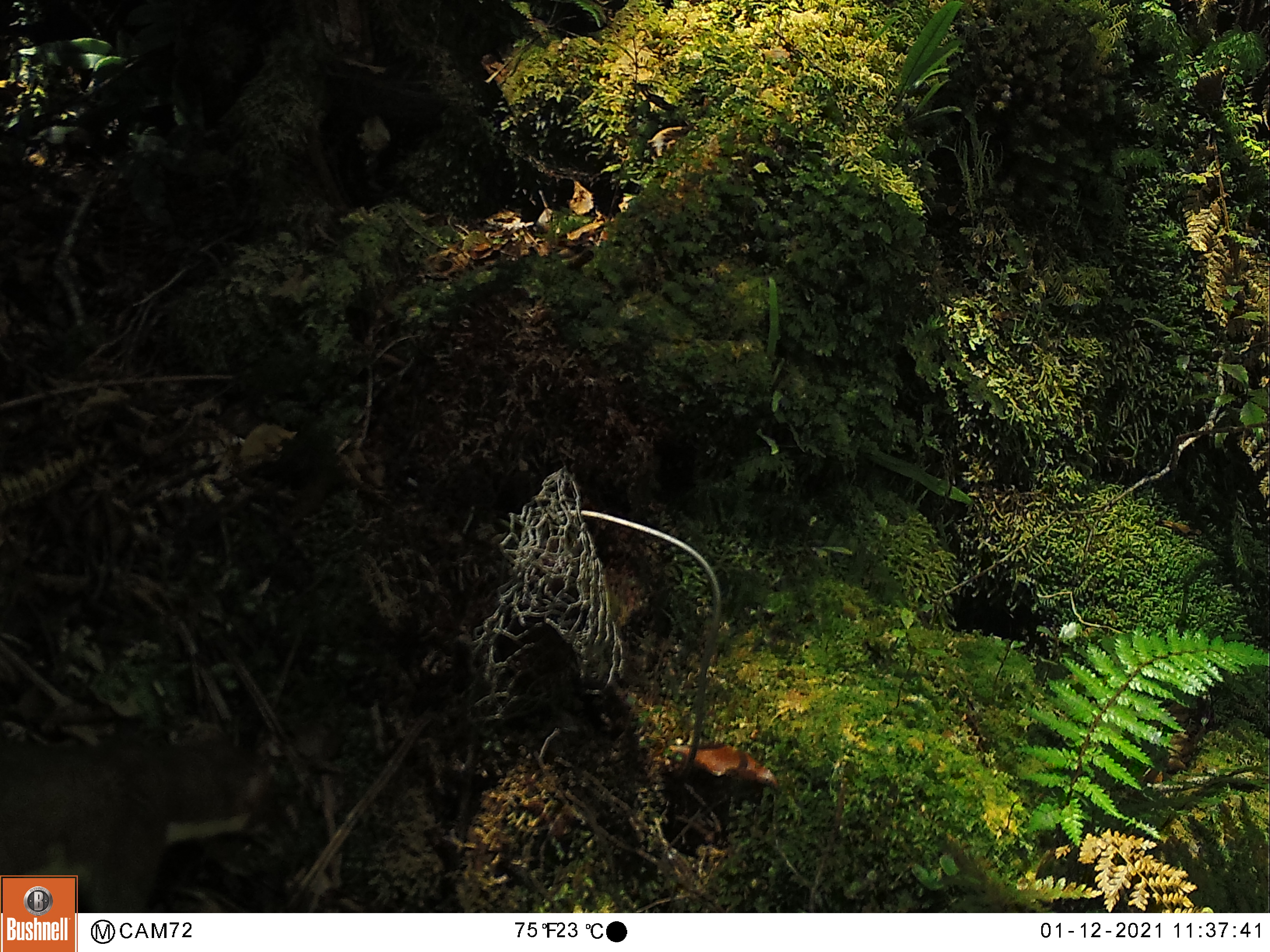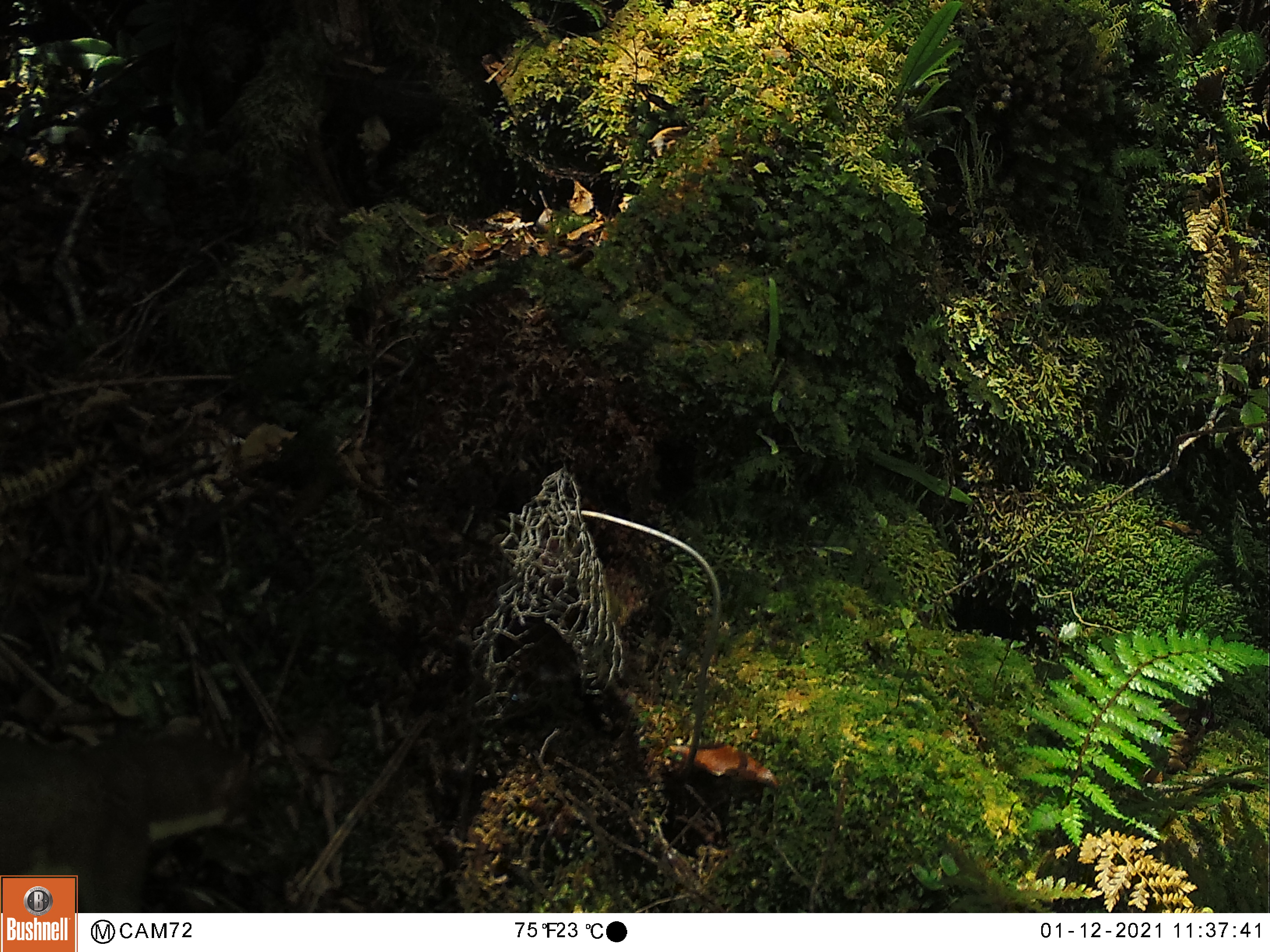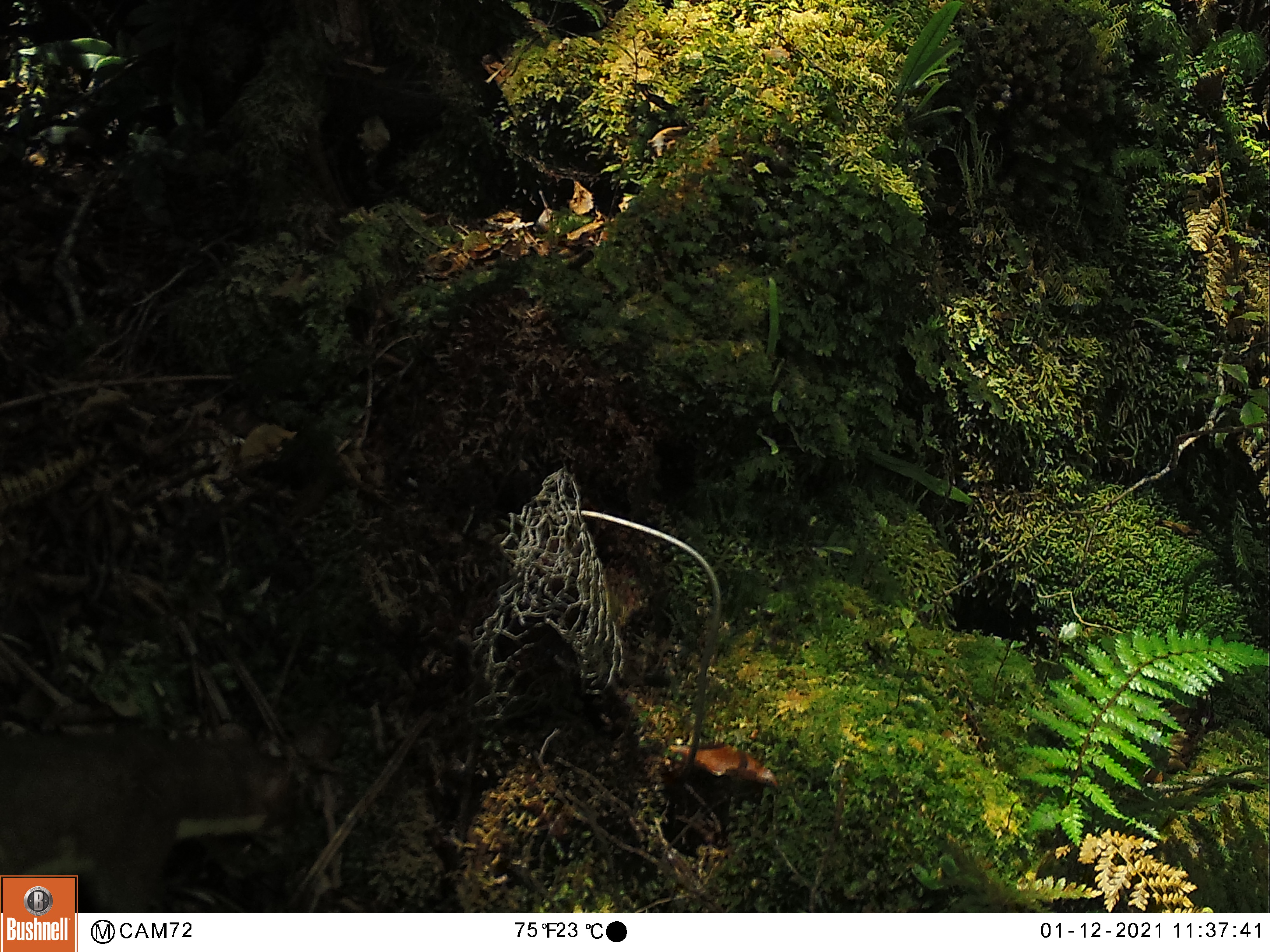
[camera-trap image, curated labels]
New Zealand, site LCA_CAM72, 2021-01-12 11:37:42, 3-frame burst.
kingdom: Animalia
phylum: Chordata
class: Mammalia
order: Carnivora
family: Mustelidae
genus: Mustela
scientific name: Mustela erminea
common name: stoat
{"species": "stoat (Mustela erminea)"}